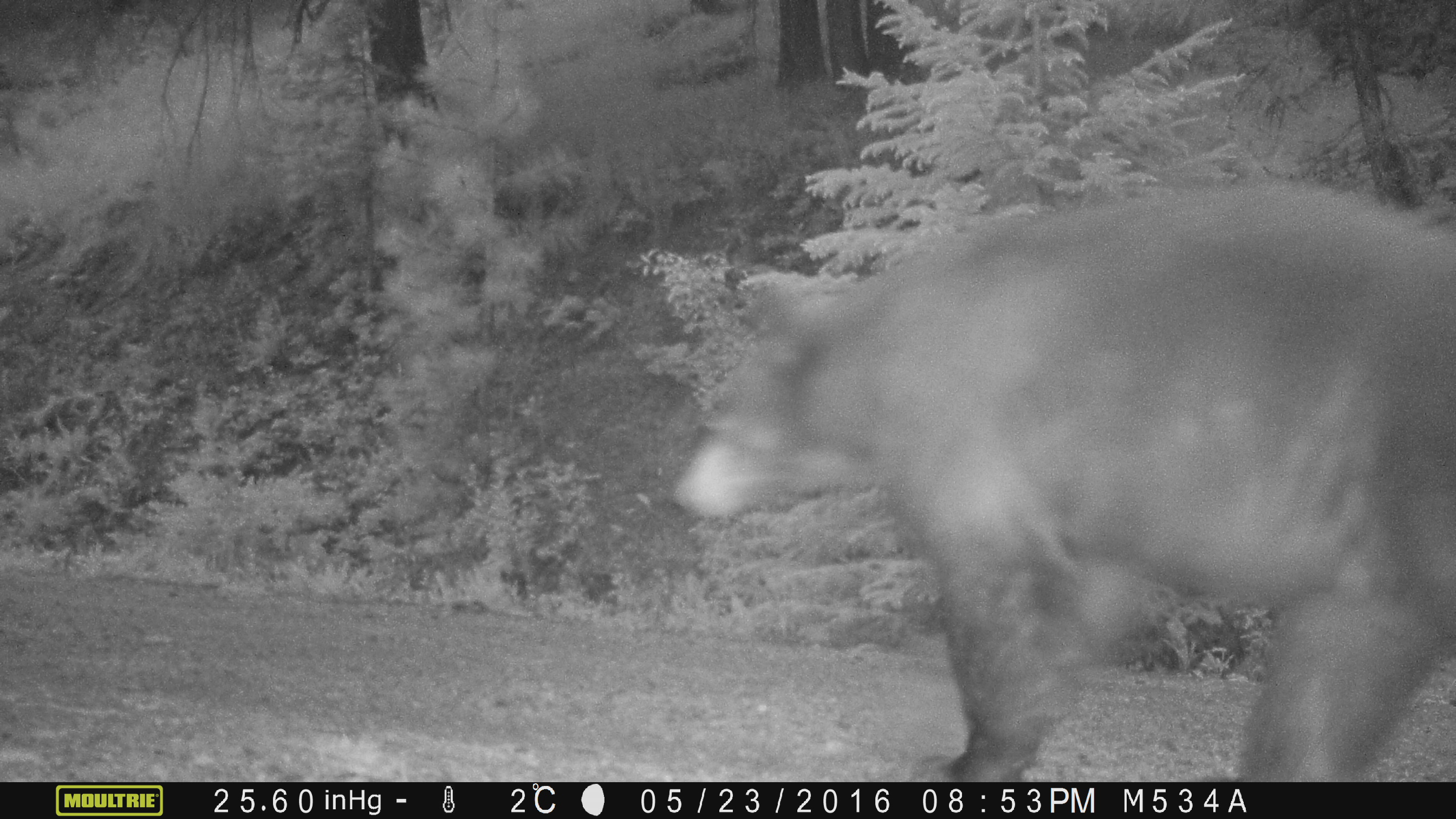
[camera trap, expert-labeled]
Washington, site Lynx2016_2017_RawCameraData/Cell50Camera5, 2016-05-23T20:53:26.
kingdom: Animalia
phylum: Chordata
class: Mammalia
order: Carnivora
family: Ursidae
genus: Ursus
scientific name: Ursus americanus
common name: american black bear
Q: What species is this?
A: Ursus americanus (american black bear).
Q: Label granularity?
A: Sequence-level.